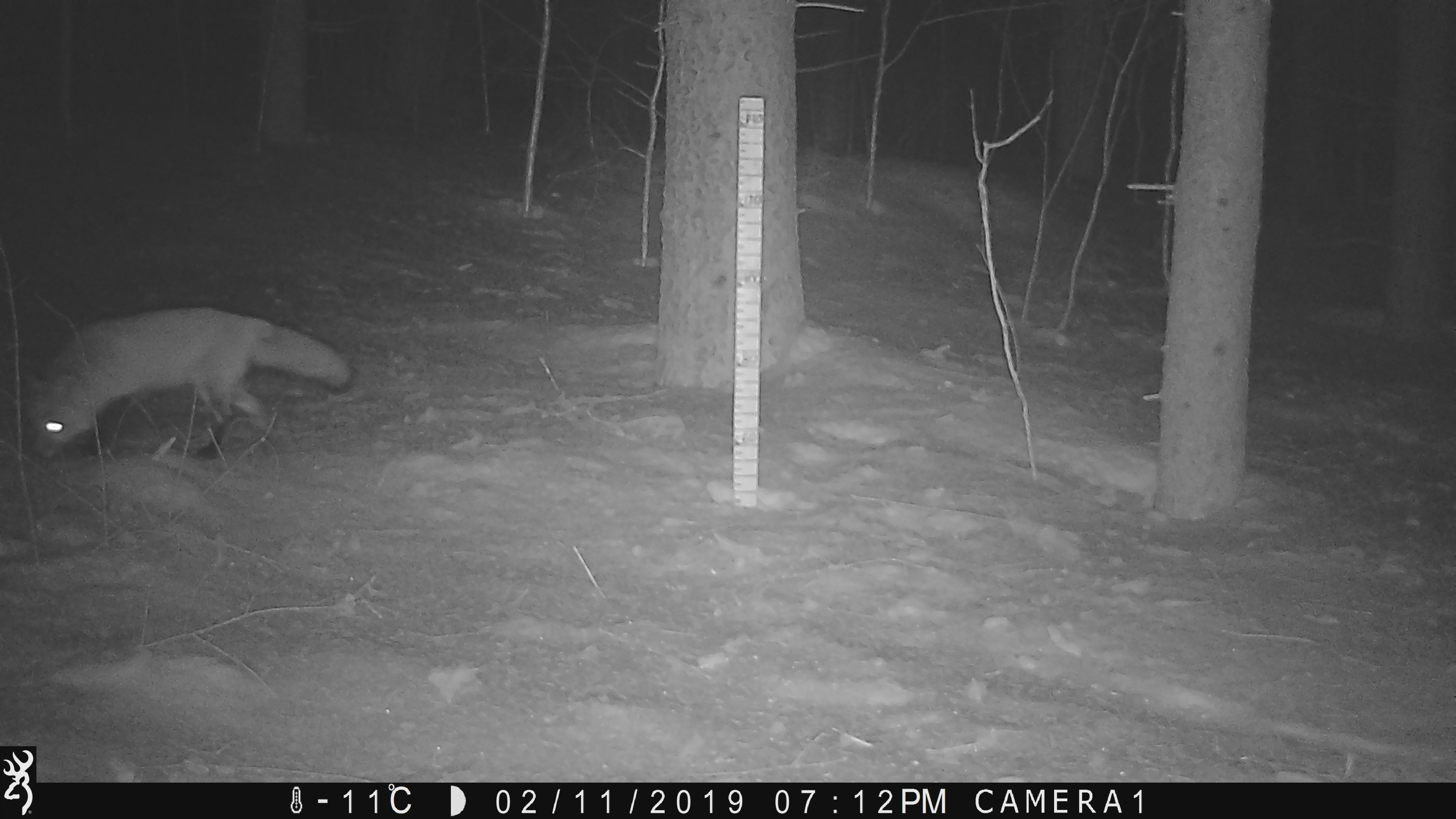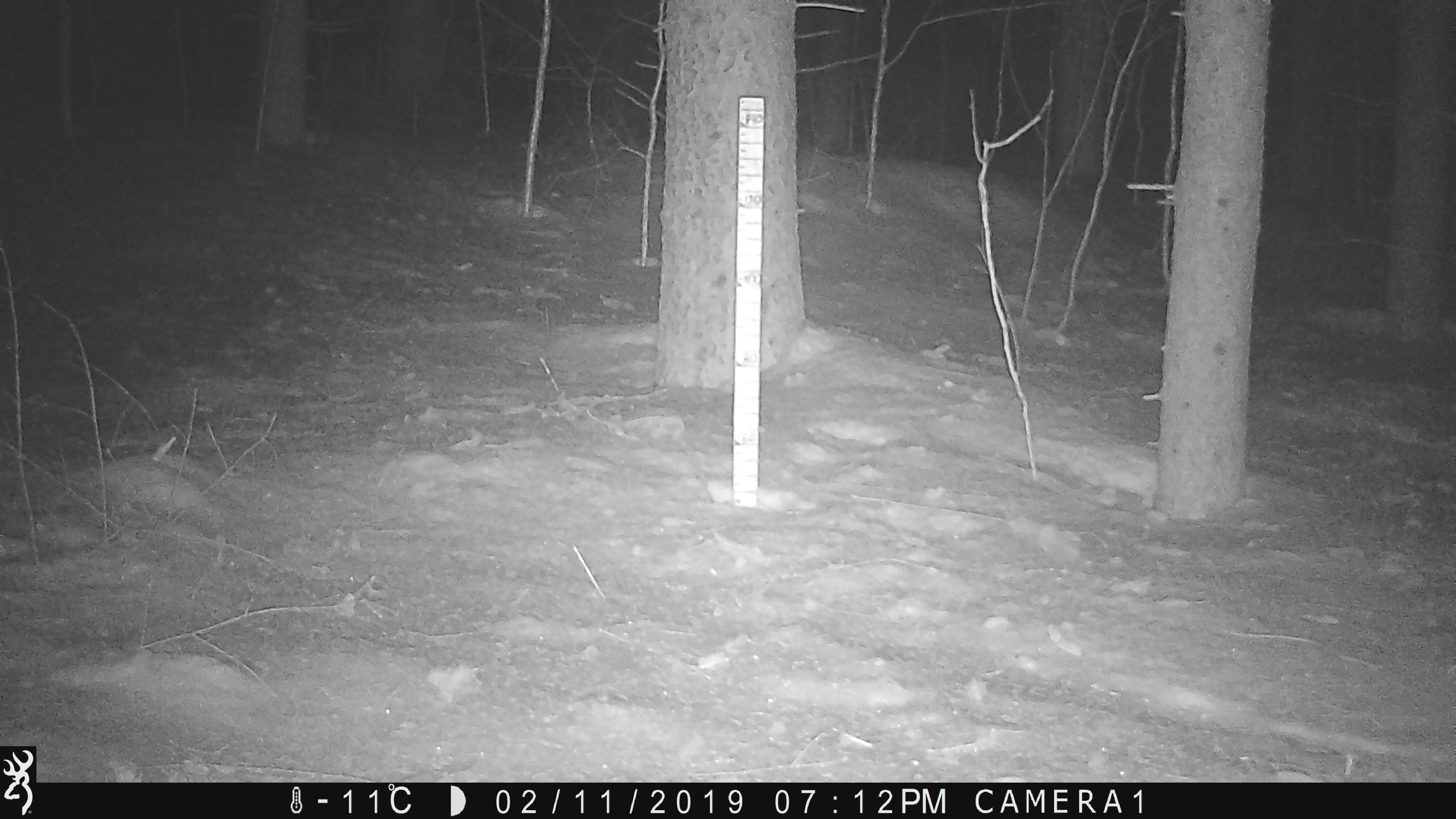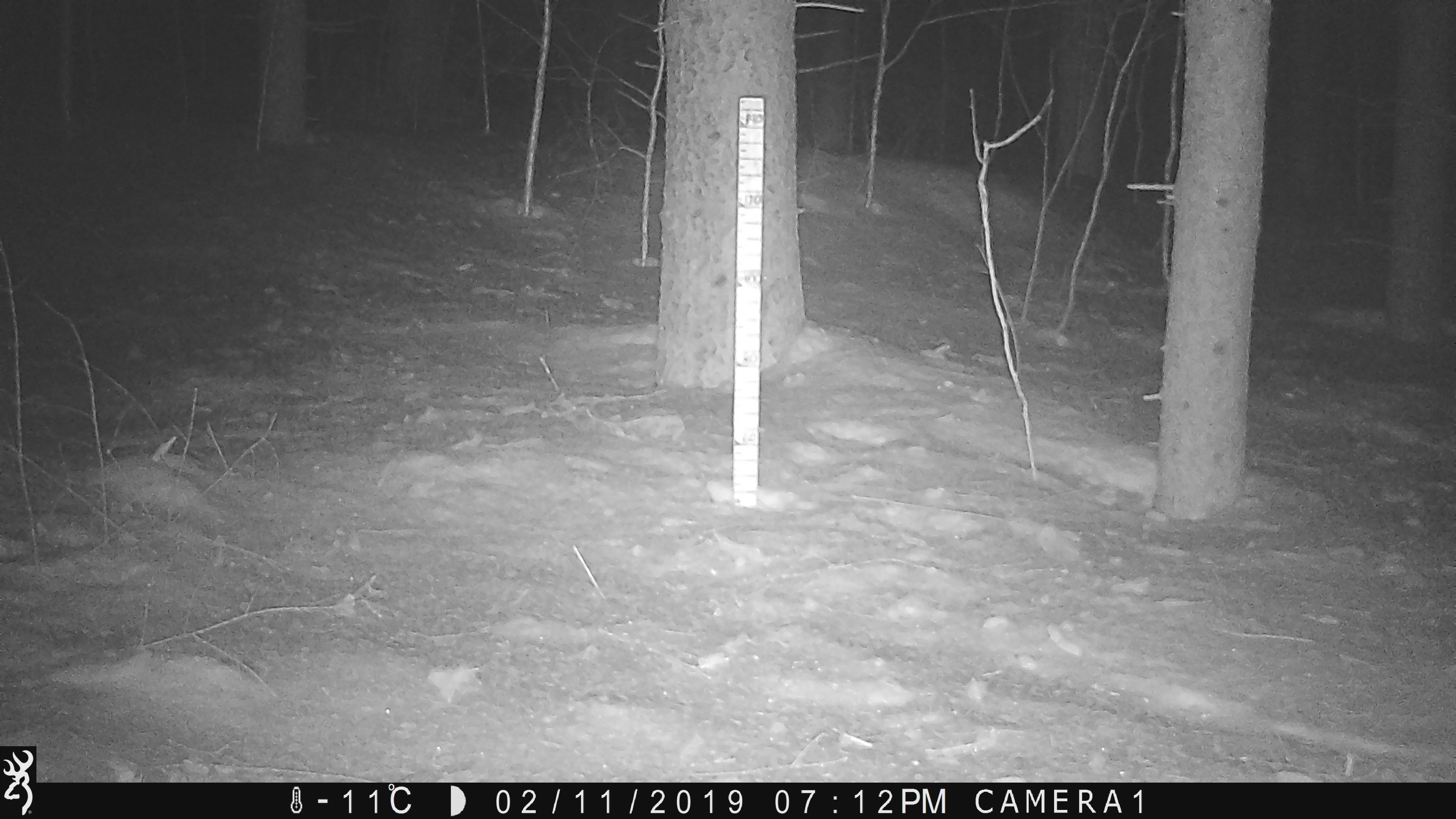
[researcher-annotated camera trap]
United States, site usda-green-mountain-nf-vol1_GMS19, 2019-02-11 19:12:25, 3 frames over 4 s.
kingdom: Animalia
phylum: Chordata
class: Mammalia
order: Carnivora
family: Canidae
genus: Vulpes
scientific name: Vulpes vulpes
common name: red fox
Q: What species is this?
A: Red fox (Vulpes vulpes).